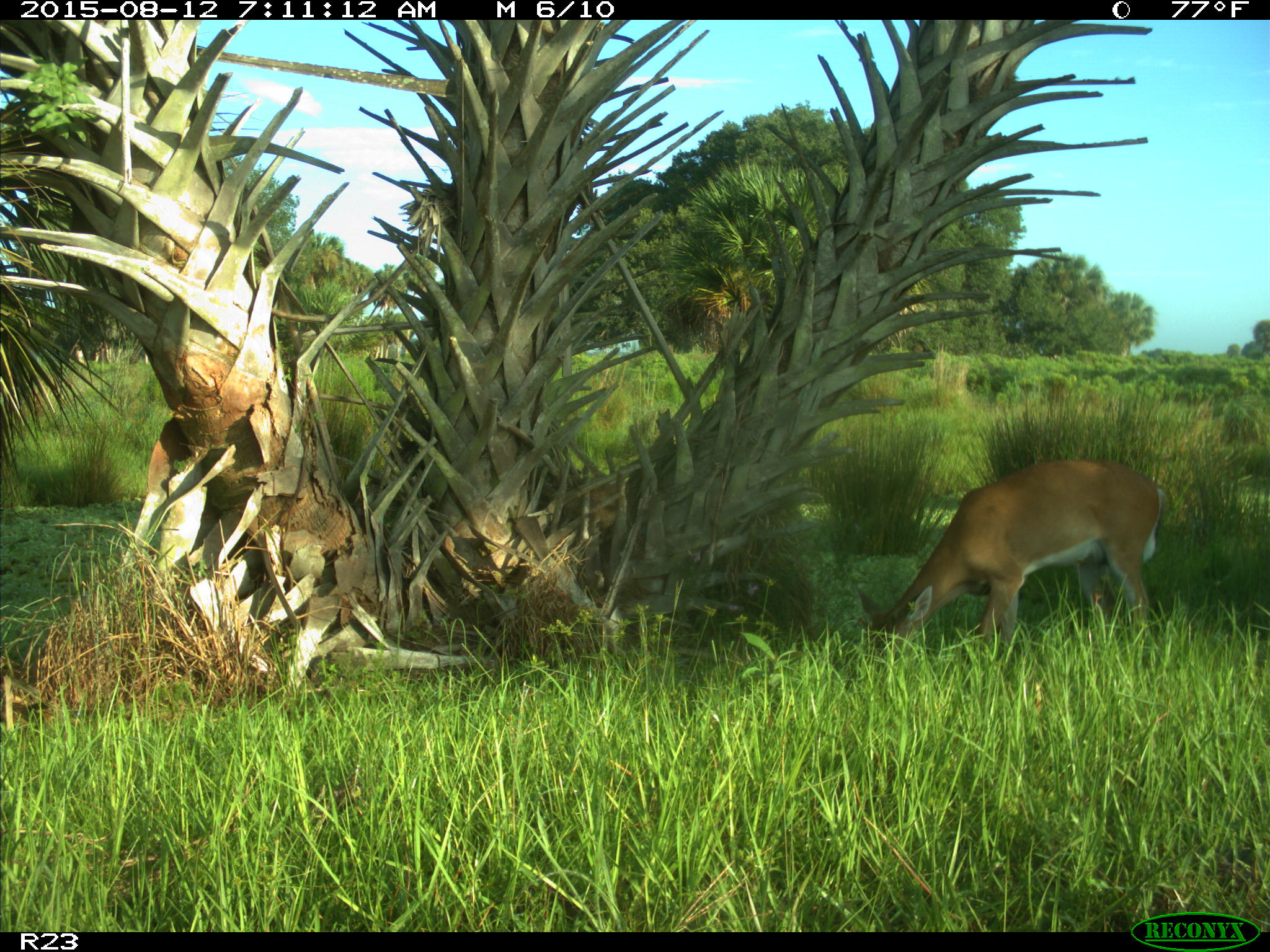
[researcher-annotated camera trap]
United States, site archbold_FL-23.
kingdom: Animalia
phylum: Chordata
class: Mammalia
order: Artiodactyla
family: Cervidae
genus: Odocoileus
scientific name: Odocoileus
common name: deer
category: unidentified deer